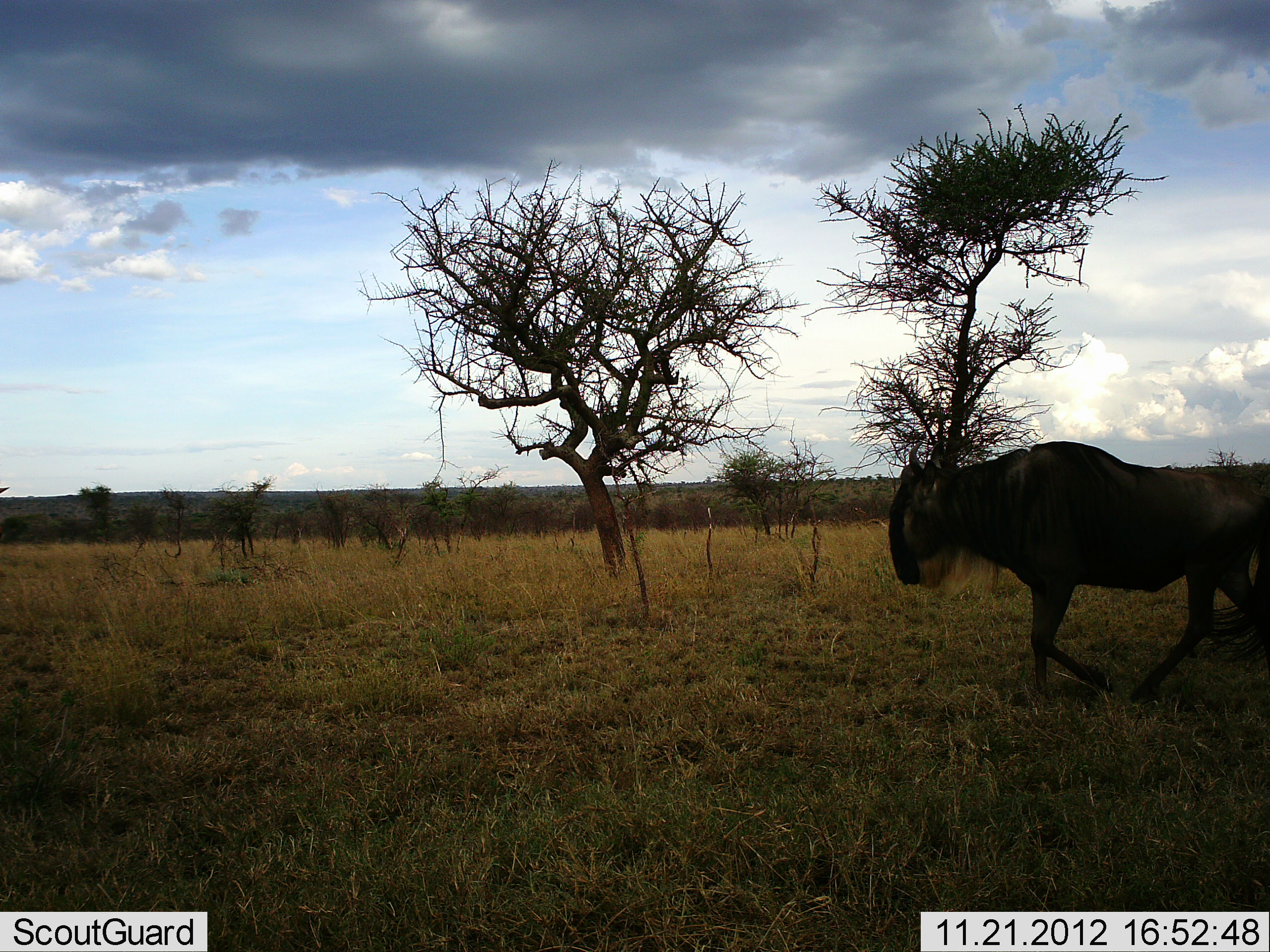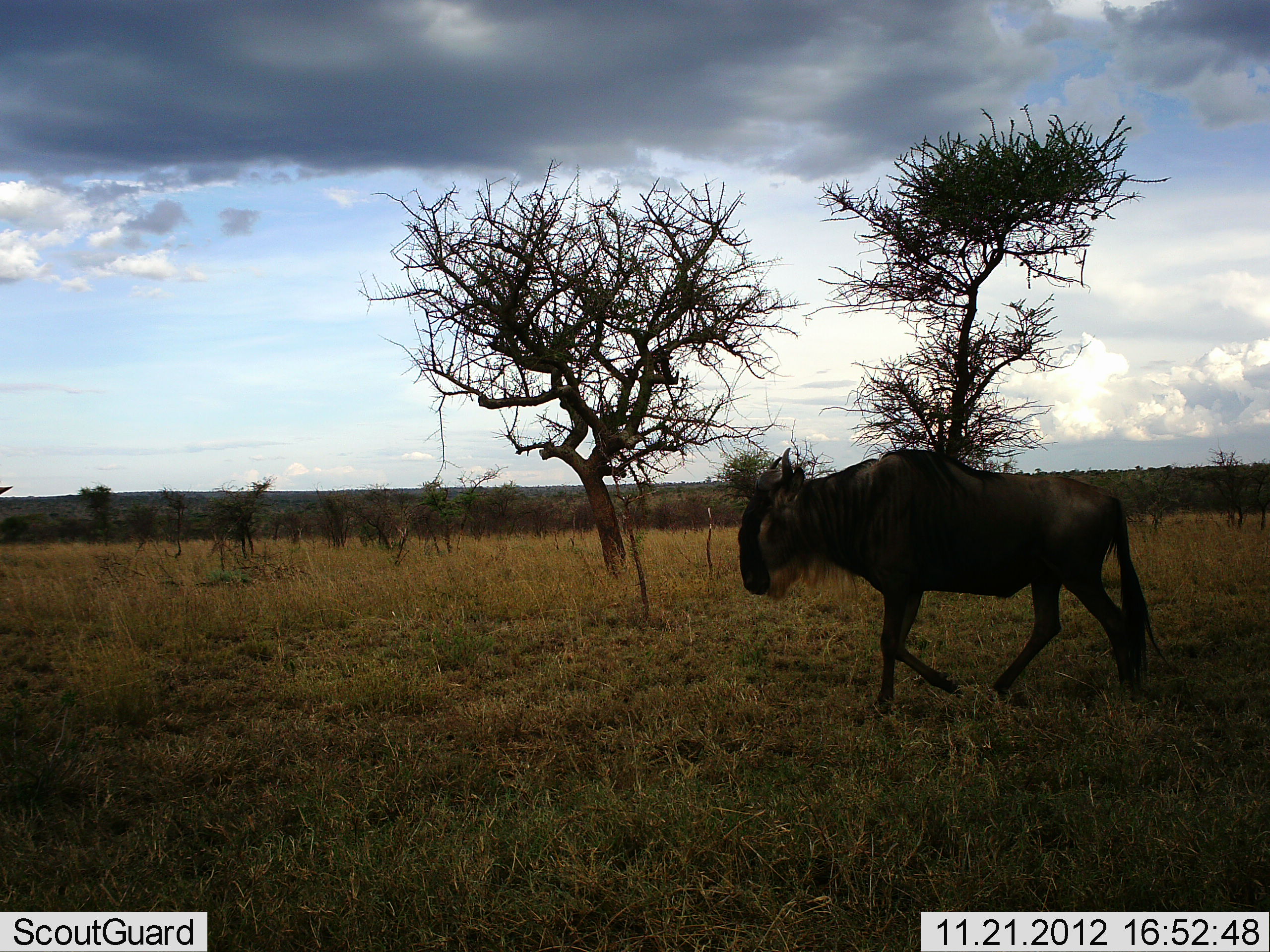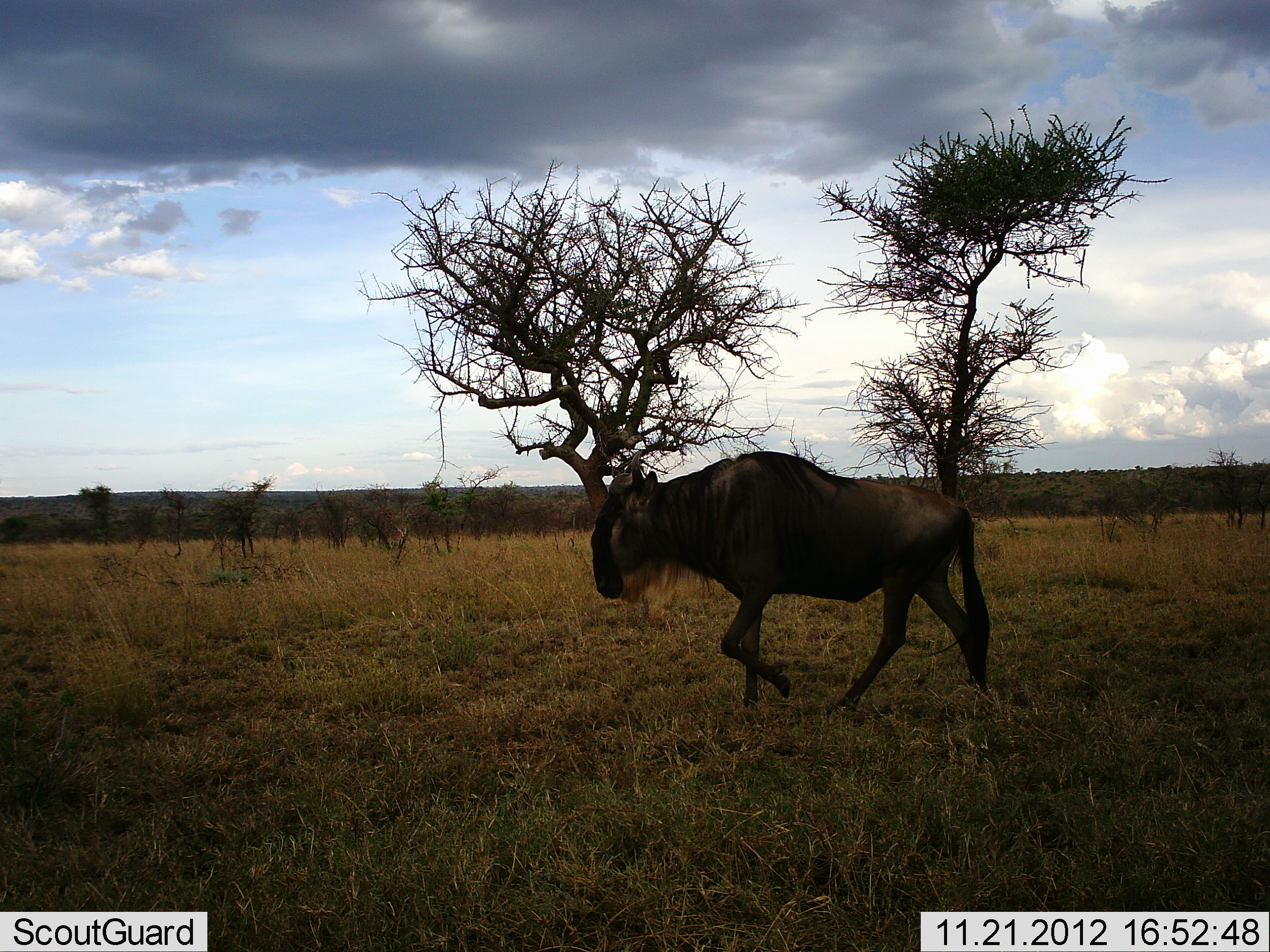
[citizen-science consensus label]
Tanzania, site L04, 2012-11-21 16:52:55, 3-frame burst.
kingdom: Animalia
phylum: Chordata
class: Mammalia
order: Artiodactyla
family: Bovidae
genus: Connochaetes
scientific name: Connochaetes taurinus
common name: blue wildebeest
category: wildebeest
Wildebeest (blue wildebeest) (Connochaetes taurinus), count 1. Behavior (volunteer vote fractions): standing 0%, resting 0%, moving 100%, interacting 0%. Young present (vote fraction): 0%. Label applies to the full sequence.